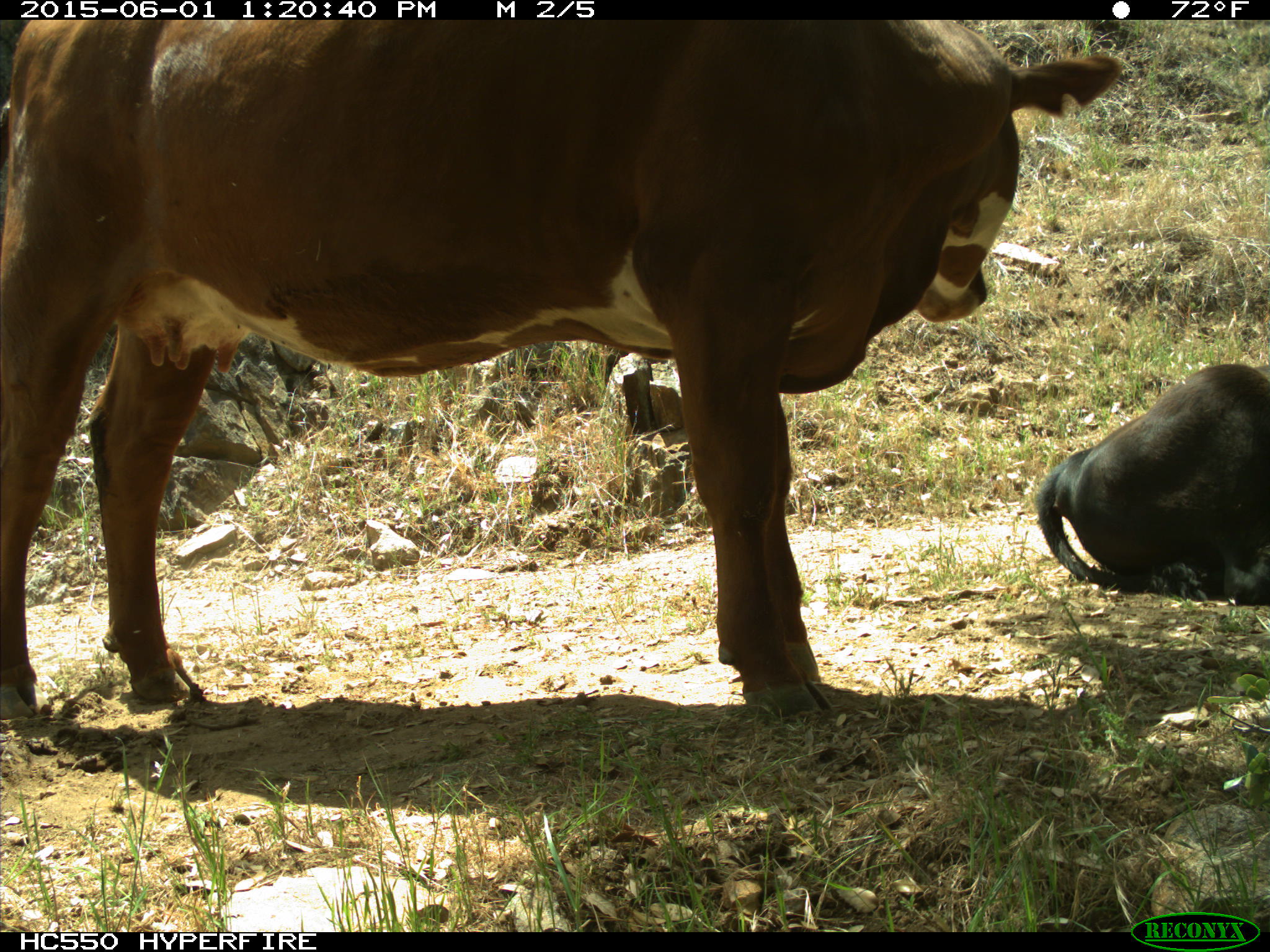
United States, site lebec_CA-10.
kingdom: Animalia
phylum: Chordata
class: Mammalia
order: Artiodactyla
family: Bovidae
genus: Bos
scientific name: Bos taurus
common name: domestic cow